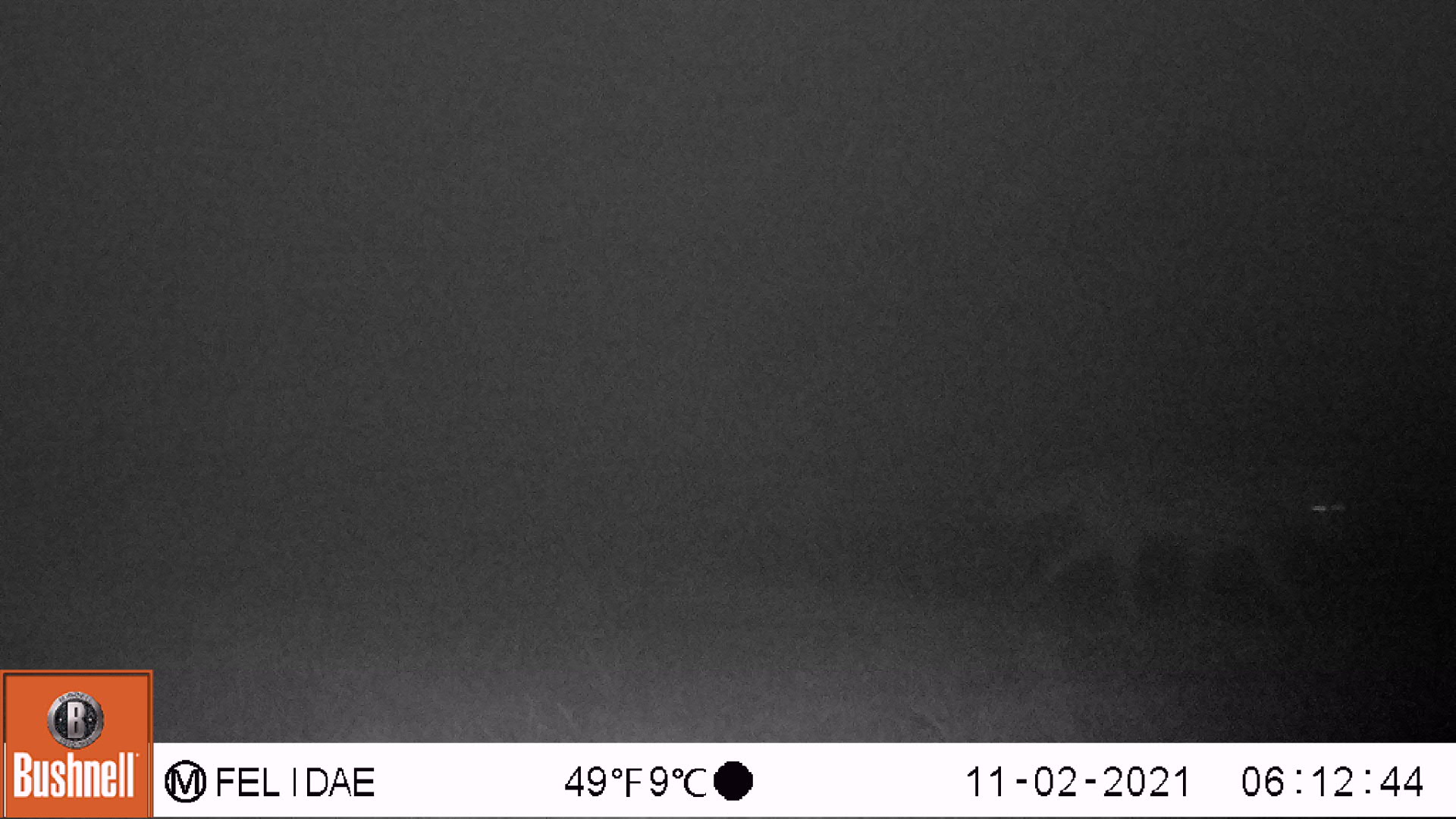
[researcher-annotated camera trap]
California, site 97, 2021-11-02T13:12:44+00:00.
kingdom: Animalia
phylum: Chordata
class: Mammalia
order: Carnivora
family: Canidae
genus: Canis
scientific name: Canis latrans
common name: coyote